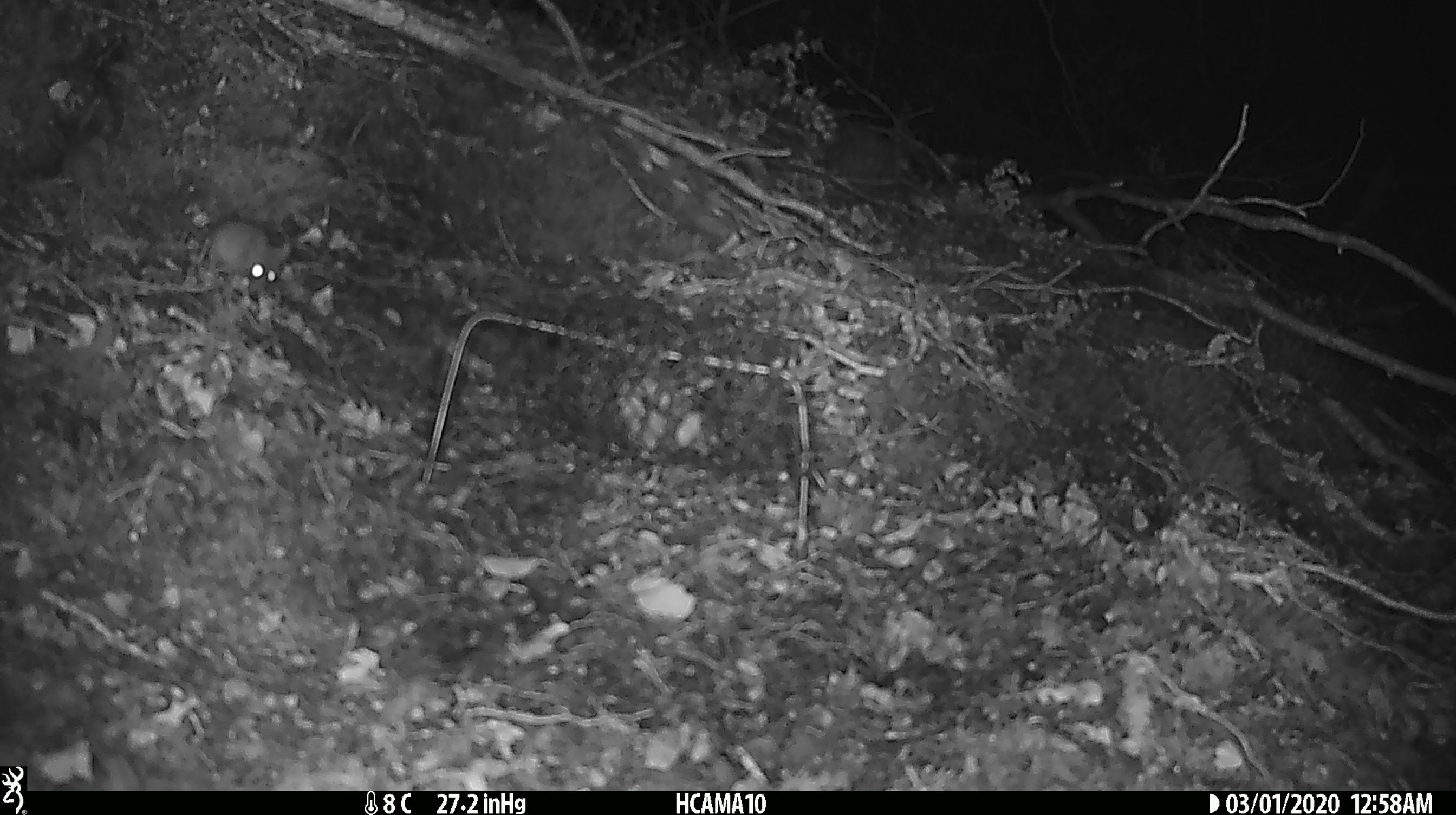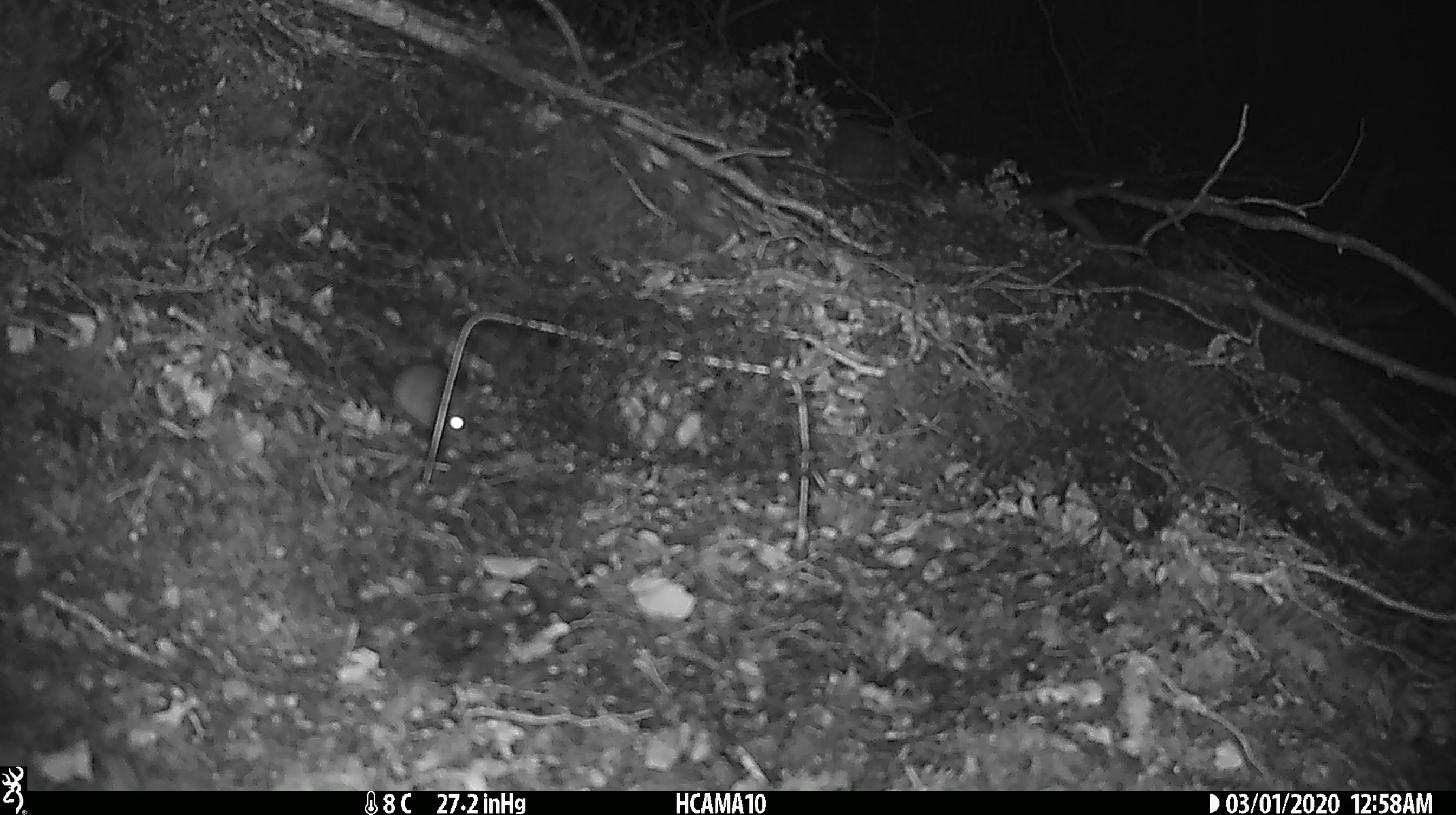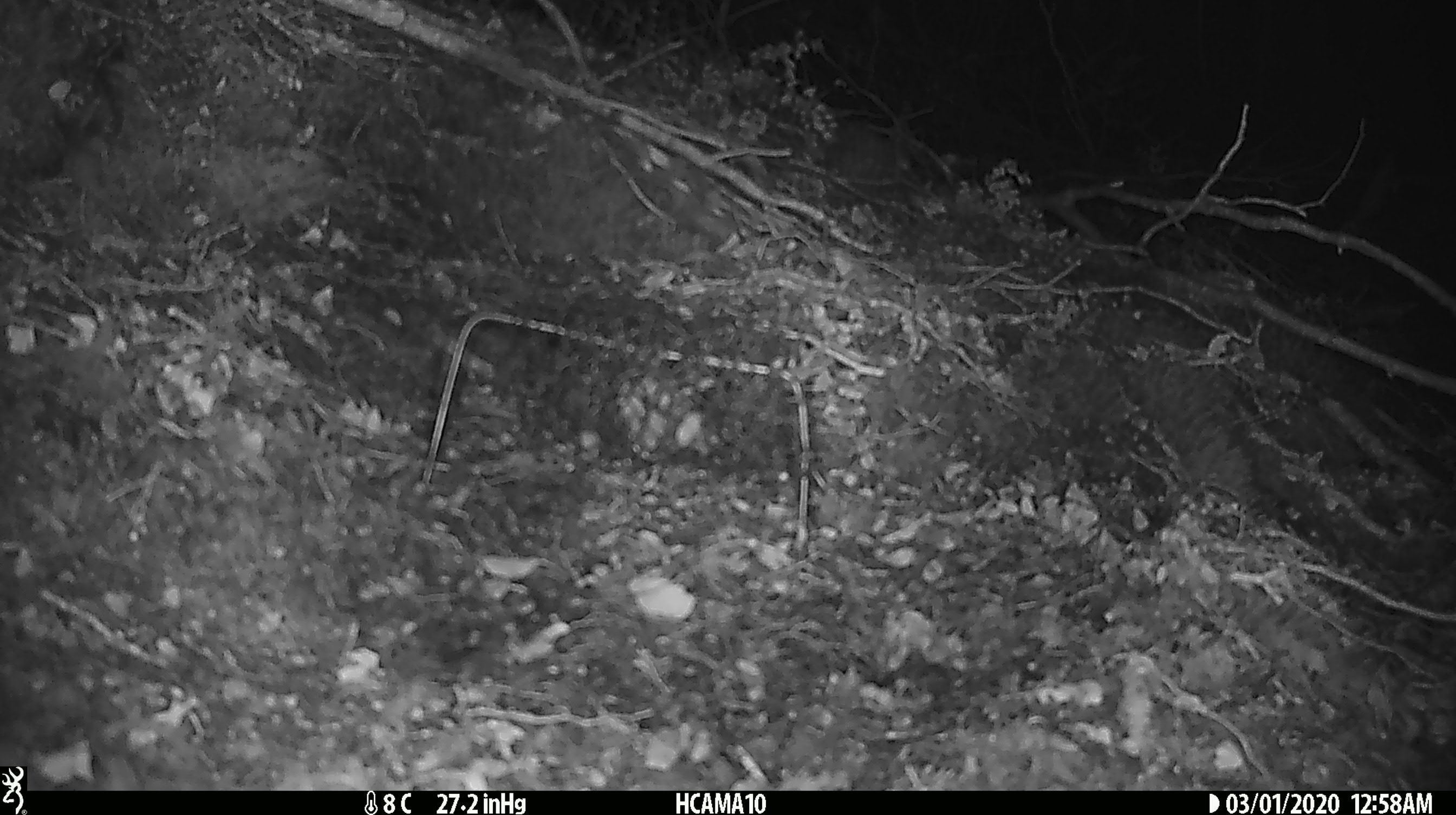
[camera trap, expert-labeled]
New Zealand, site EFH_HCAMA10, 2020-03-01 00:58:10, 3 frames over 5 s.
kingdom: Animalia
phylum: Chordata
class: Mammalia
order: Rodentia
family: Muridae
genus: Mus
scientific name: Mus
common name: mouse